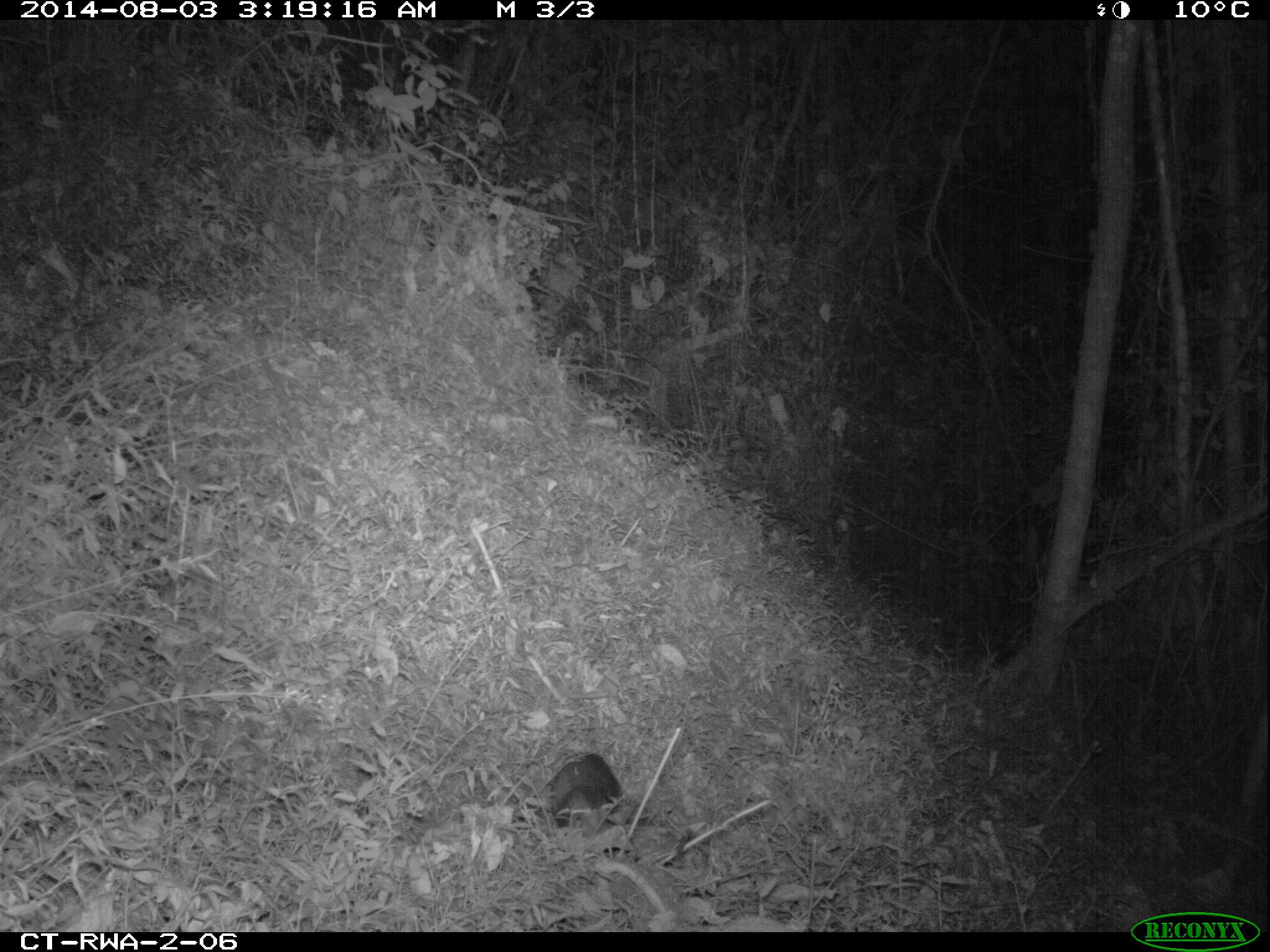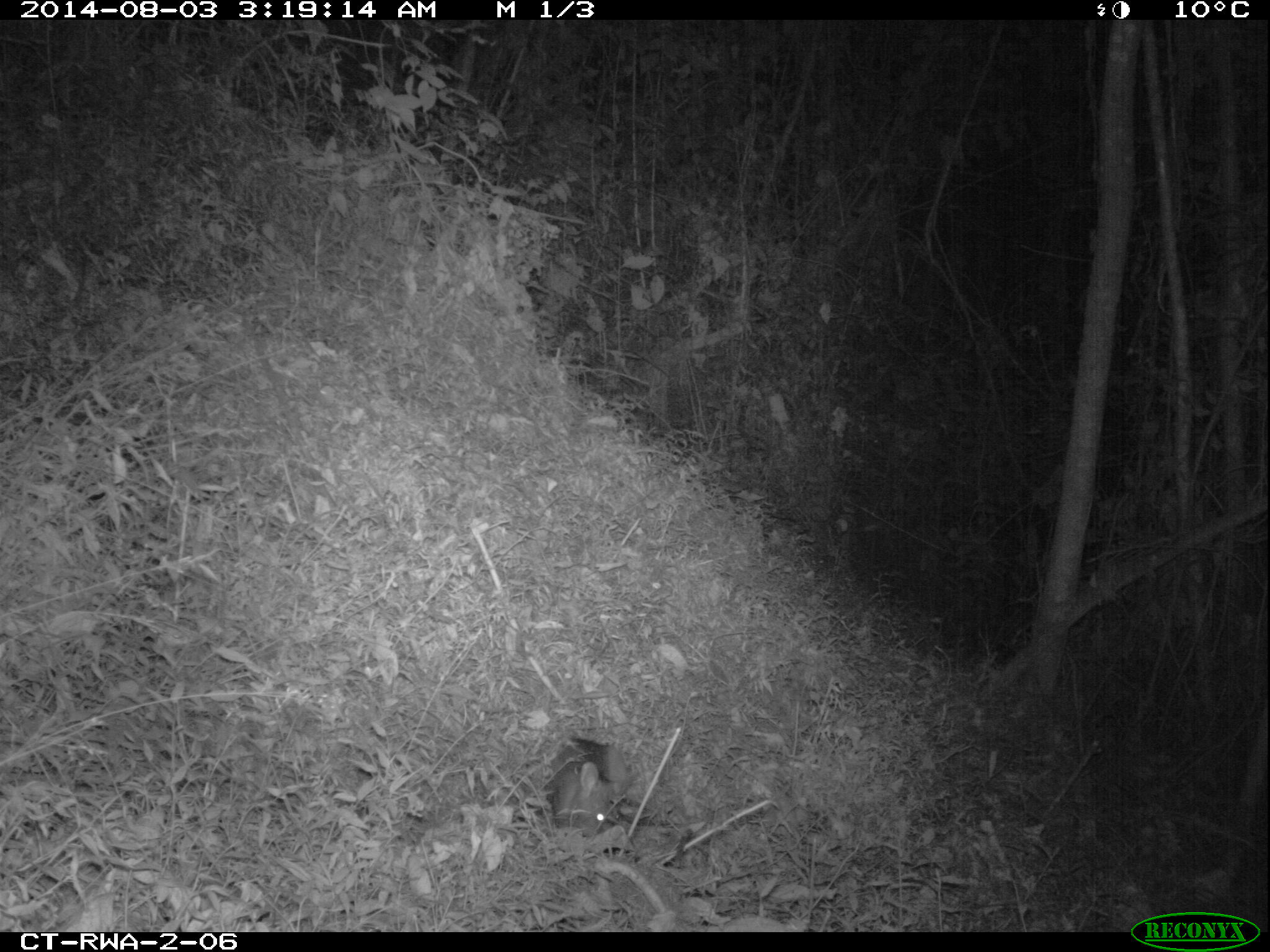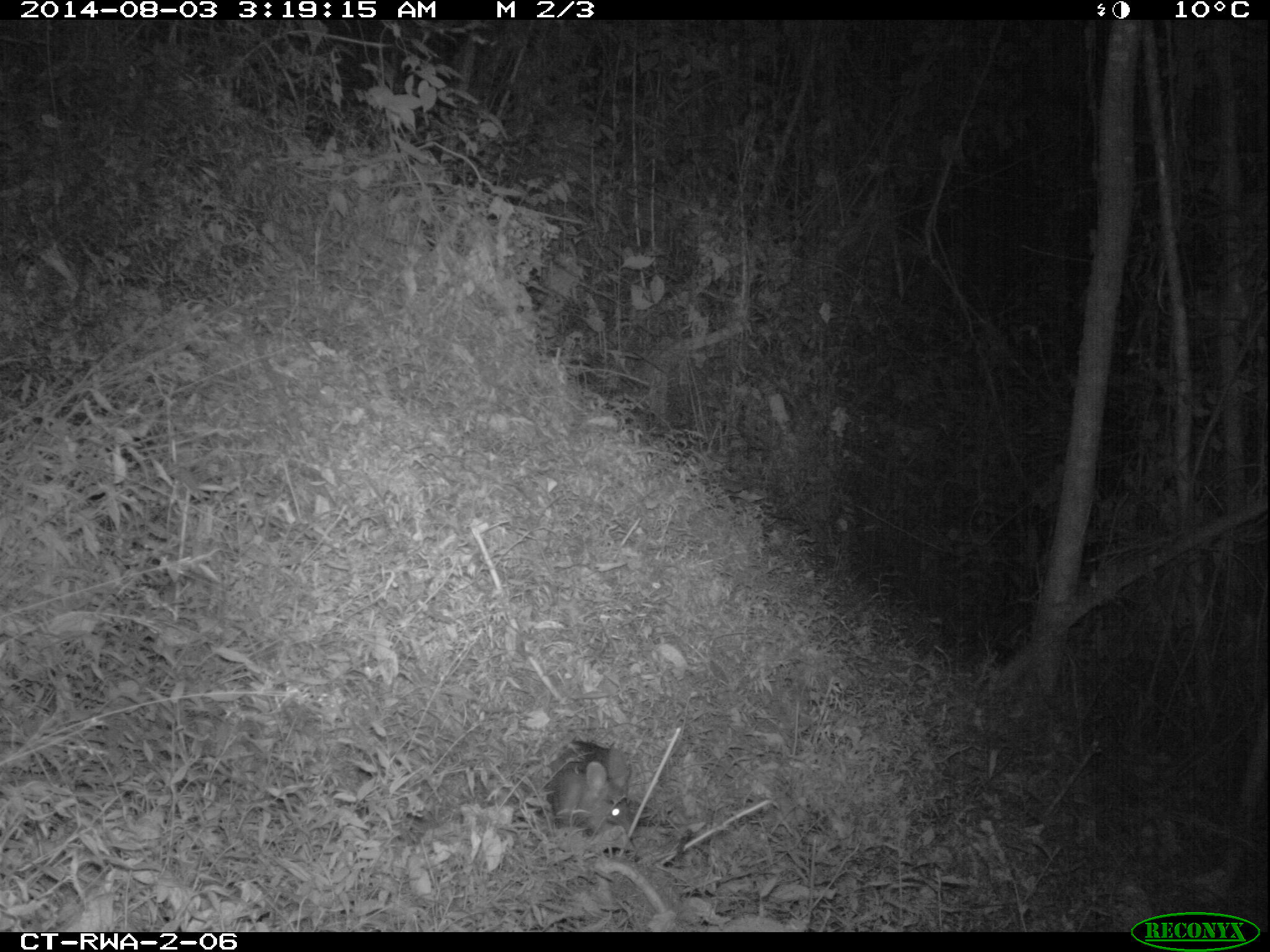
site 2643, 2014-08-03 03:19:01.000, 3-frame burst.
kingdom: Animalia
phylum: Chordata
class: Mammalia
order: Rodentia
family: Nesomyidae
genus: Cricetomys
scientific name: Cricetomys gambianus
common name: african giant pouched rat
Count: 1.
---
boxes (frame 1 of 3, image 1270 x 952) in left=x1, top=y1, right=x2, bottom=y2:
cricetomys gambianus: left=527, top=749, right=634, bottom=855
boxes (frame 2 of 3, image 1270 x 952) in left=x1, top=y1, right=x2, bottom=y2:
cricetomys gambianus: left=543, top=735, right=631, bottom=848